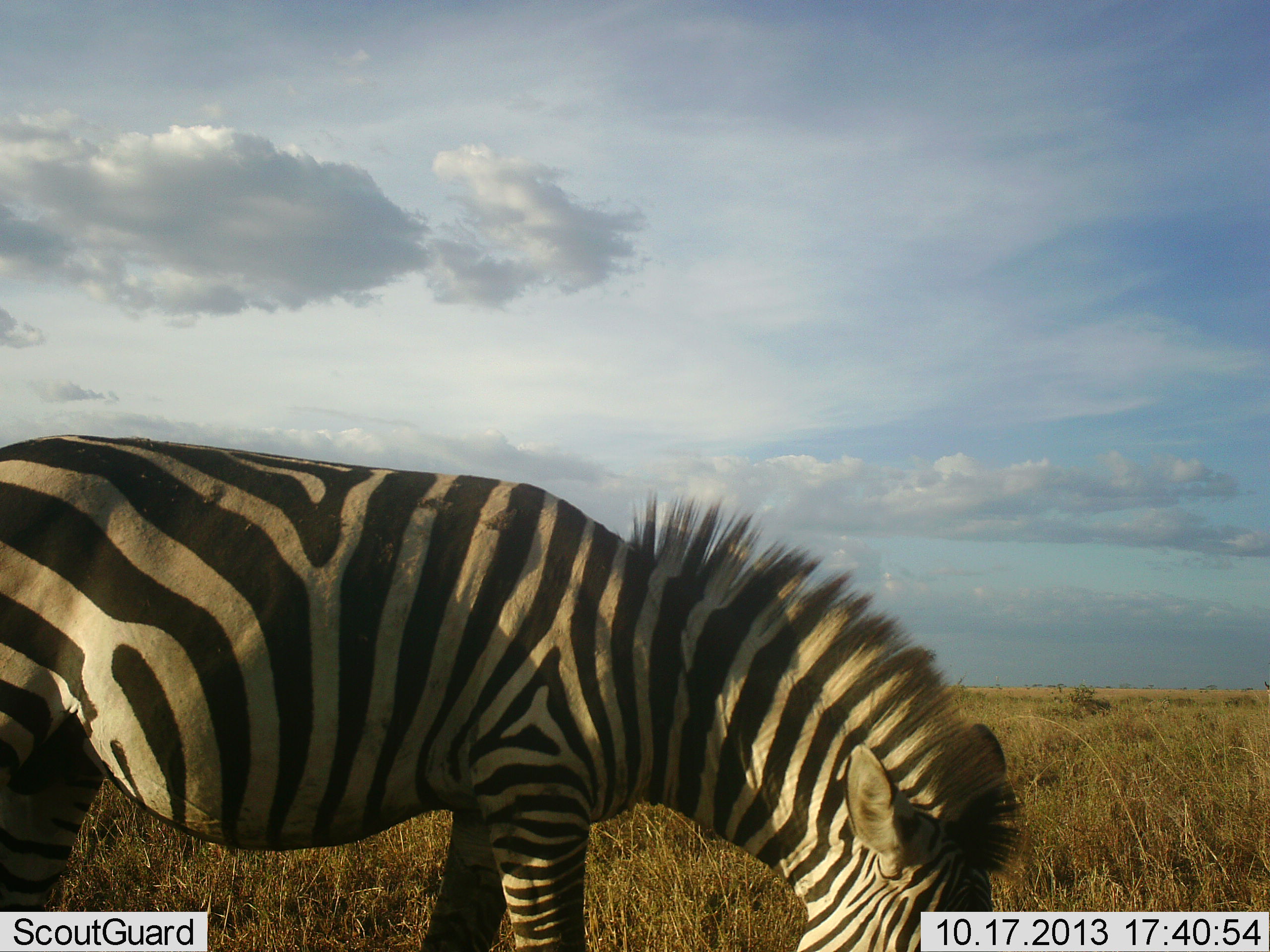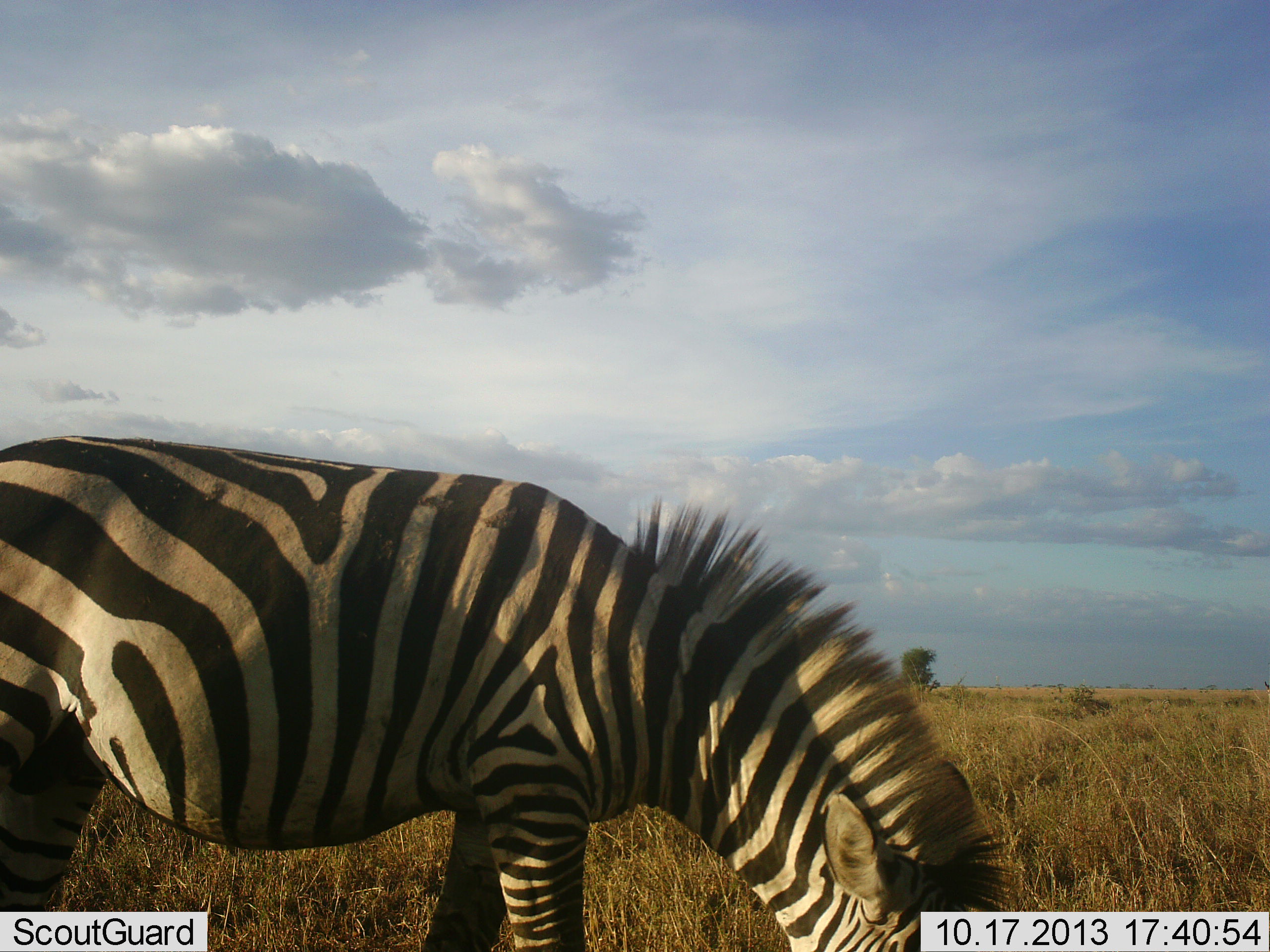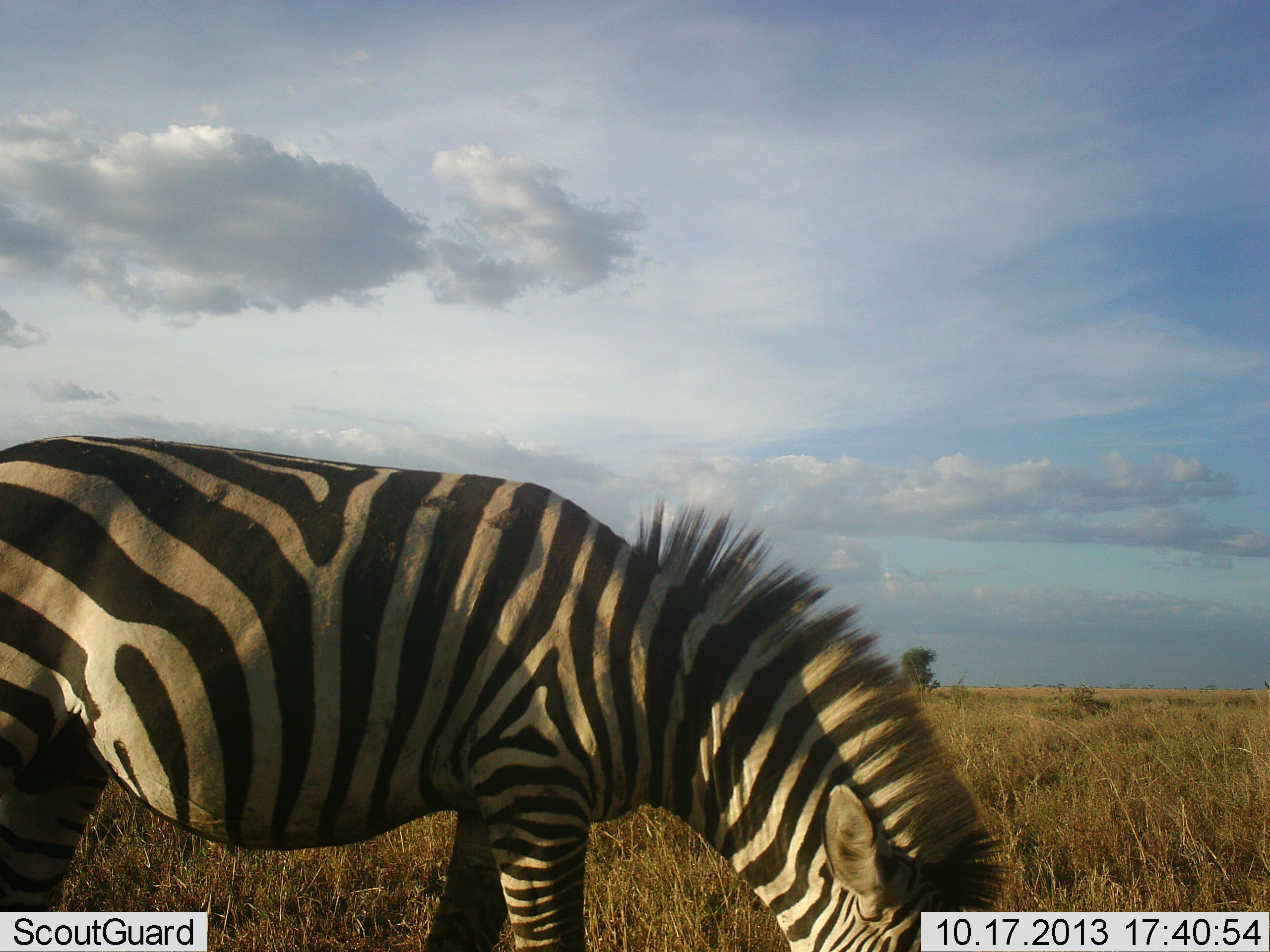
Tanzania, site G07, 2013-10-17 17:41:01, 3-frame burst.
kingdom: Animalia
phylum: Chordata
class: Mammalia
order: Perissodactyla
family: Equidae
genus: Equus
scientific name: Equus quagga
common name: plains zebra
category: zebra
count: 1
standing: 24%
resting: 0%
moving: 4%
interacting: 0%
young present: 0%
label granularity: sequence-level